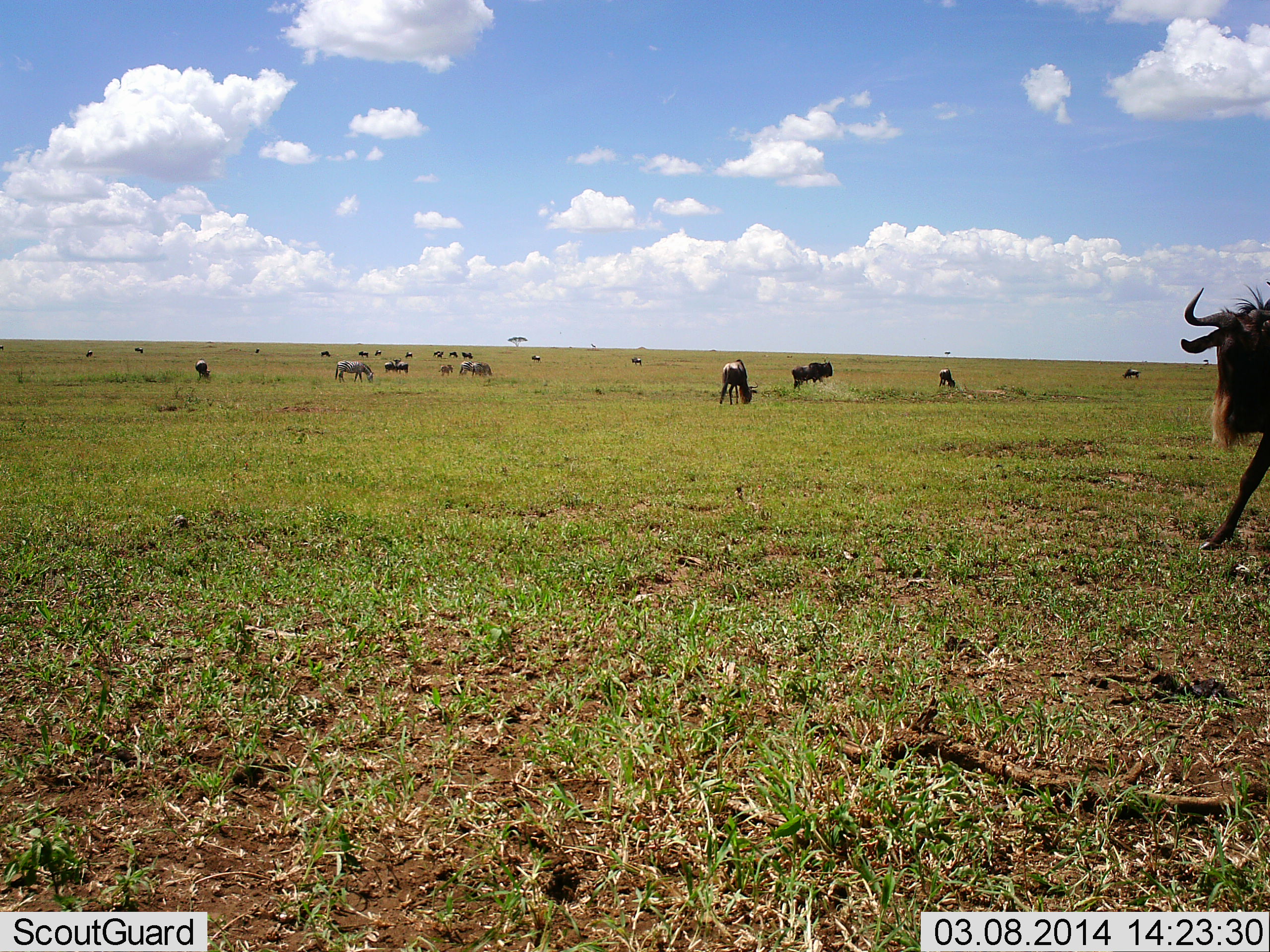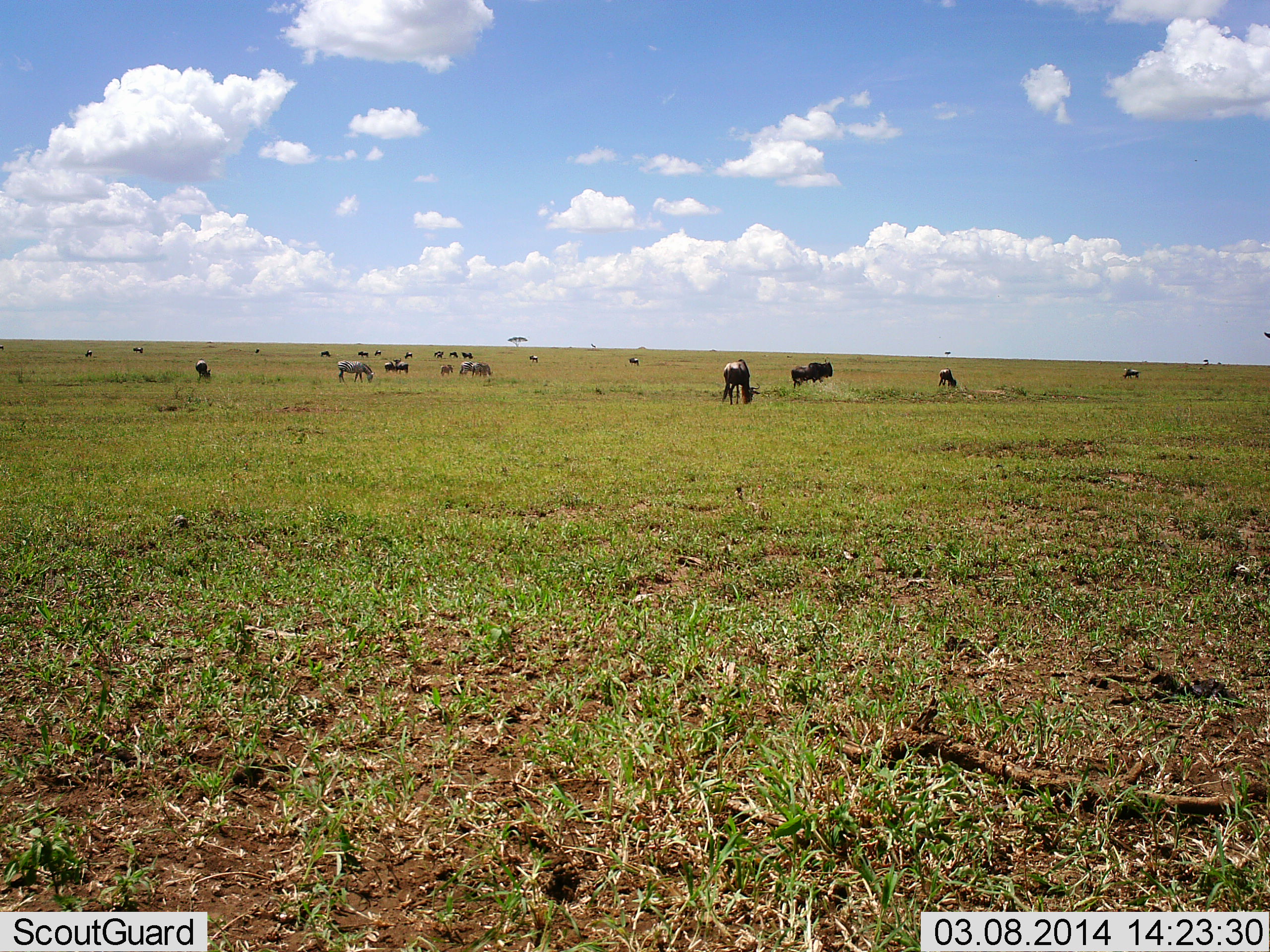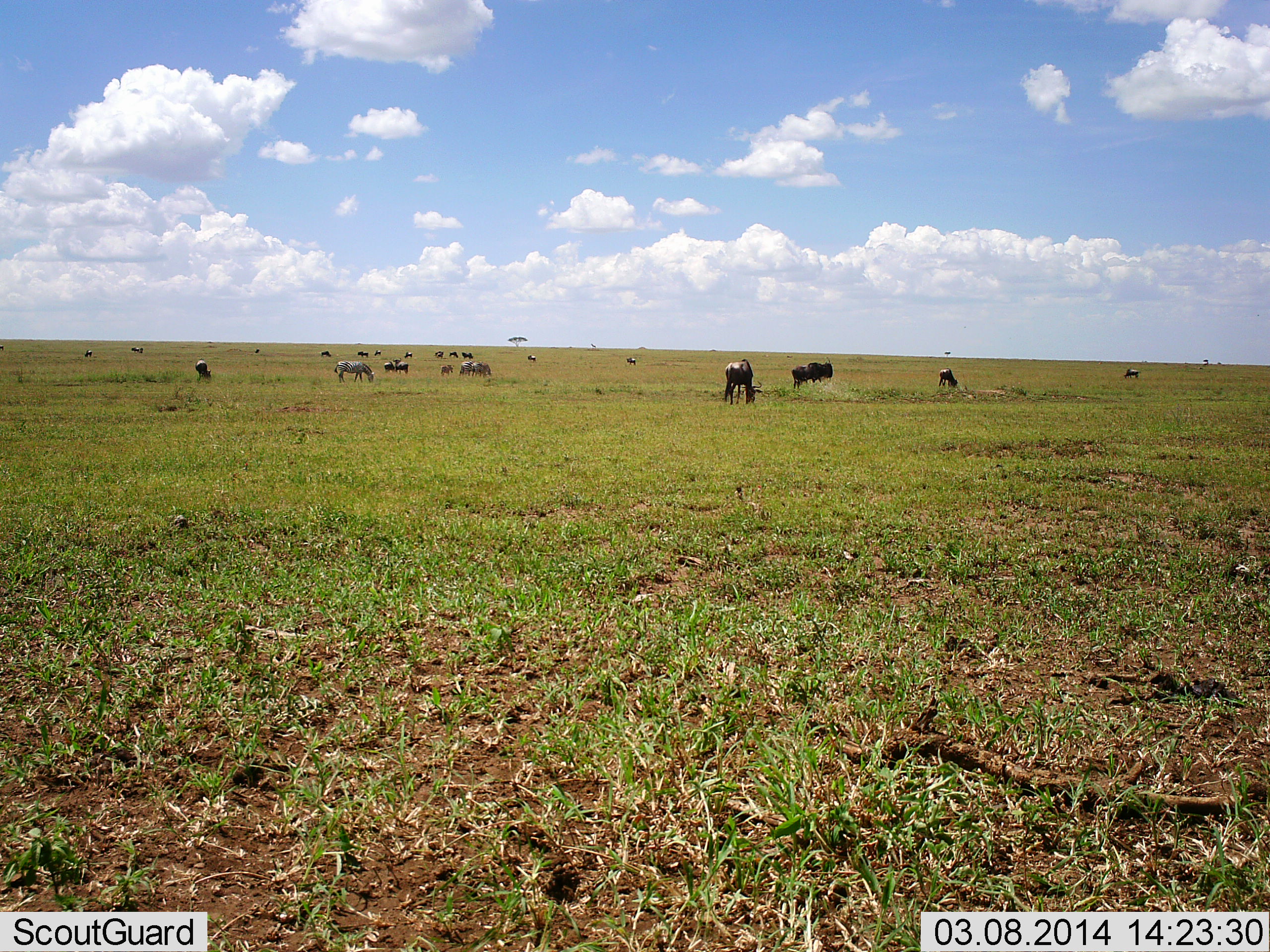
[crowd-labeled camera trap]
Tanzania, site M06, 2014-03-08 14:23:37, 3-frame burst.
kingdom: Animalia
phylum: Chordata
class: Mammalia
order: Artiodactyla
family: Bovidae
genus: Connochaetes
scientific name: Connochaetes taurinus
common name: blue wildebeest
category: wildebeest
Wildebeest (blue wildebeest) (Connochaetes taurinus), count 11-50. Behavior (volunteer vote fractions): standing 44%, resting 6%, moving 56%, interacting 0%. Young present (vote fraction): 0%. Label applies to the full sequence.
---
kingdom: Animalia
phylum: Chordata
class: Mammalia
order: Perissodactyla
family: Equidae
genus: Equus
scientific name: Equus quagga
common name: plains zebra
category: zebra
Zebra (plains zebra) (Equus quagga), count 4. Behavior (volunteer vote fractions): standing 55%, resting 0%, moving 0%, interacting 0%. Young present (vote fraction): 0%. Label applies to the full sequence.